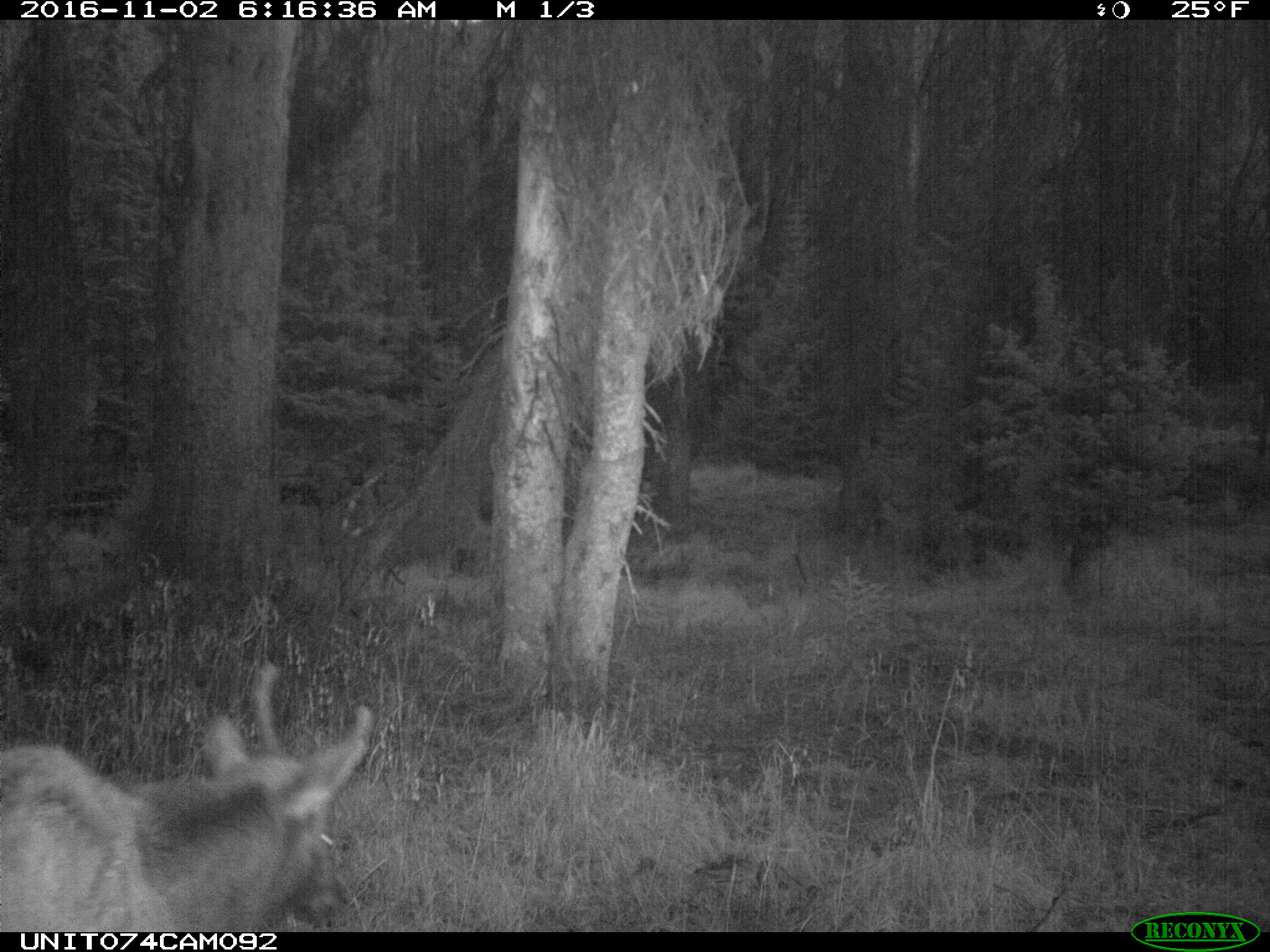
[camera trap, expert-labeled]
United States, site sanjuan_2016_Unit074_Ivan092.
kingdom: Animalia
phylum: Chordata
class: Mammalia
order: Artiodactyla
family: Cervidae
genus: Cervus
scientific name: Cervus elaphus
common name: red deer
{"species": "Cervus elaphus (red deer)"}